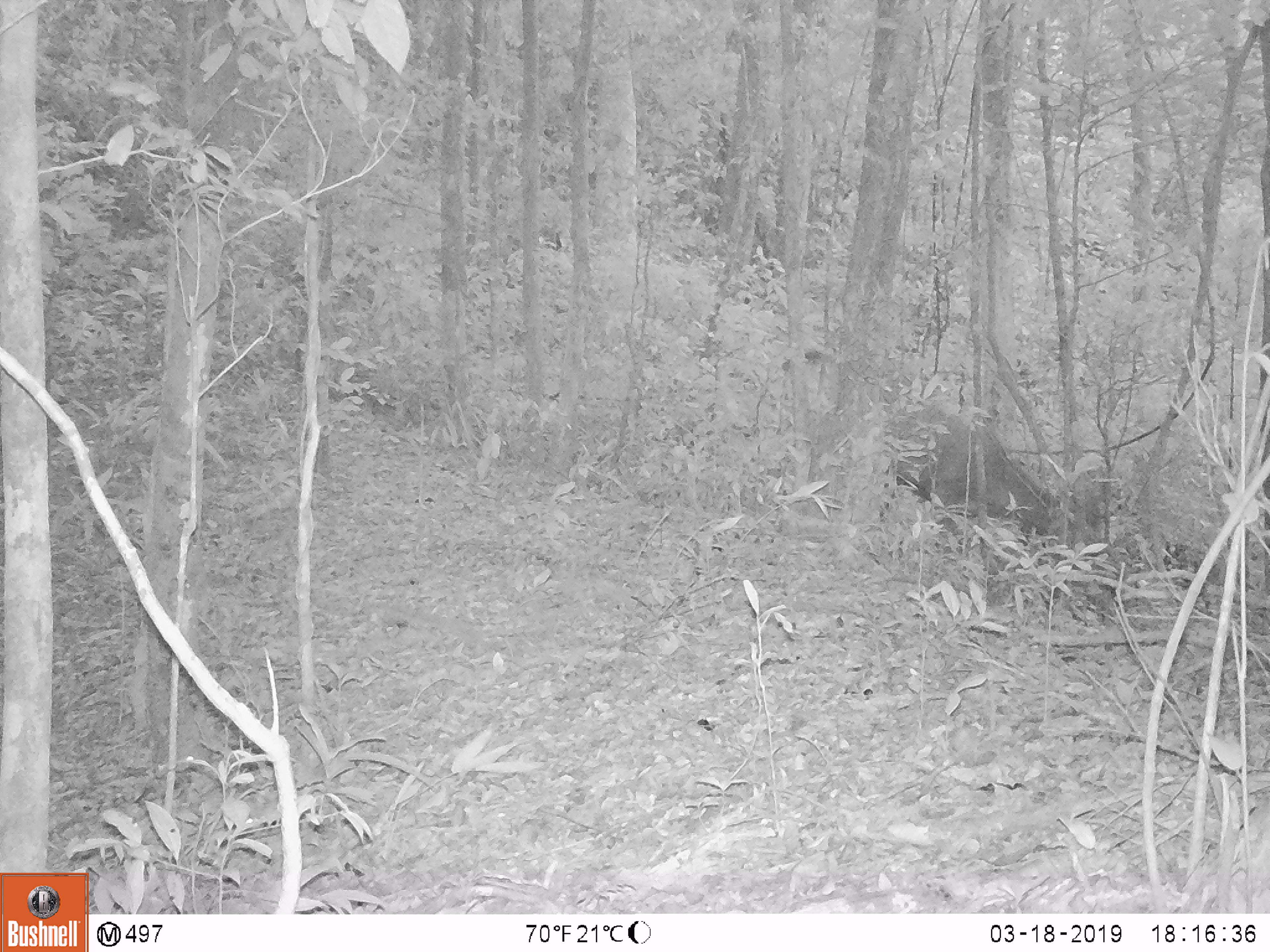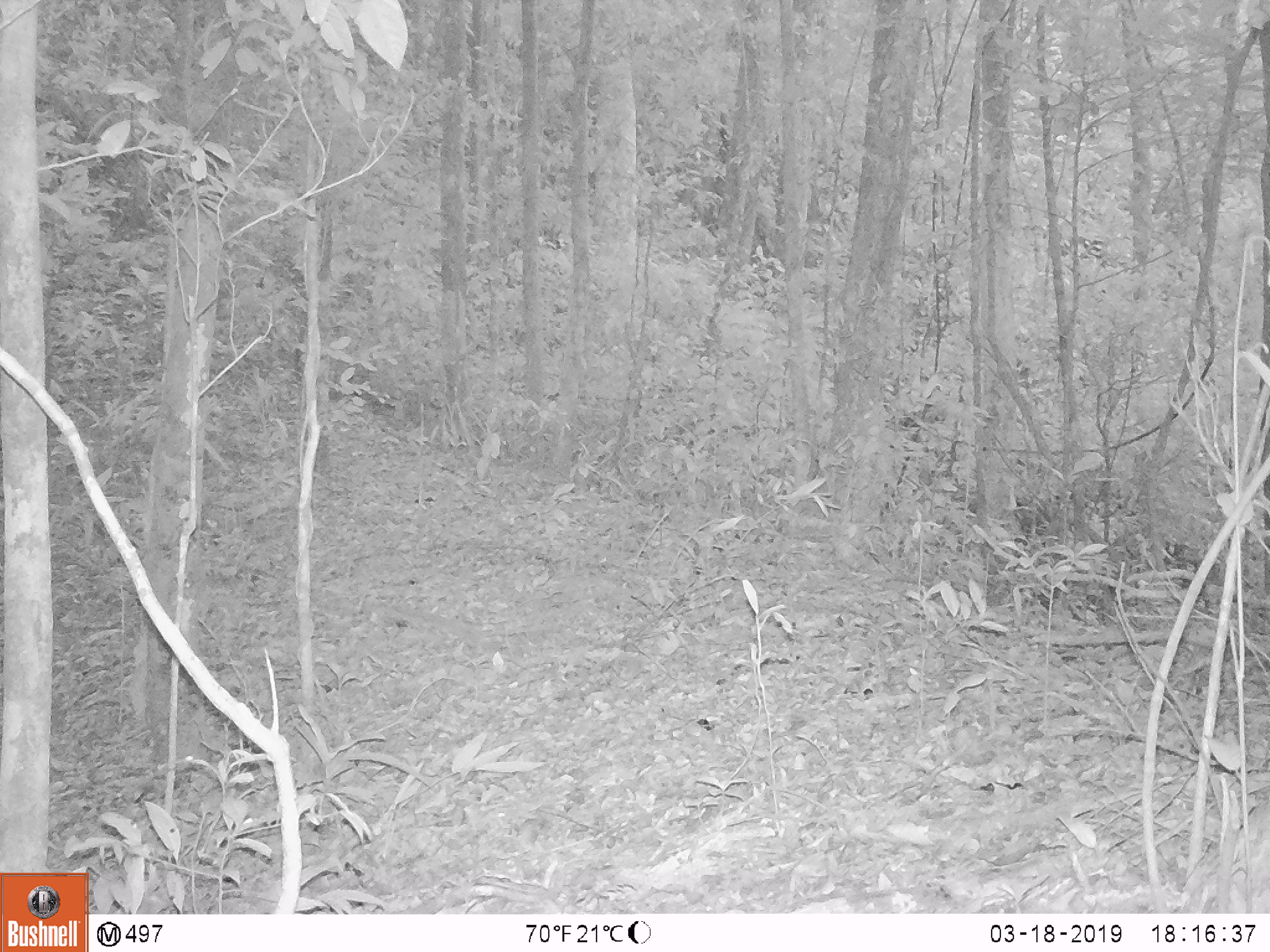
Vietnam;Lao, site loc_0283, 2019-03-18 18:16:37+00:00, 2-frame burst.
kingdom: Animalia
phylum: Chordata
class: Mammalia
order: Artiodactyla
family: Cervidae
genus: Rusa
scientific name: Rusa unicolor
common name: sambar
Sambar (Rusa unicolor). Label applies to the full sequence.